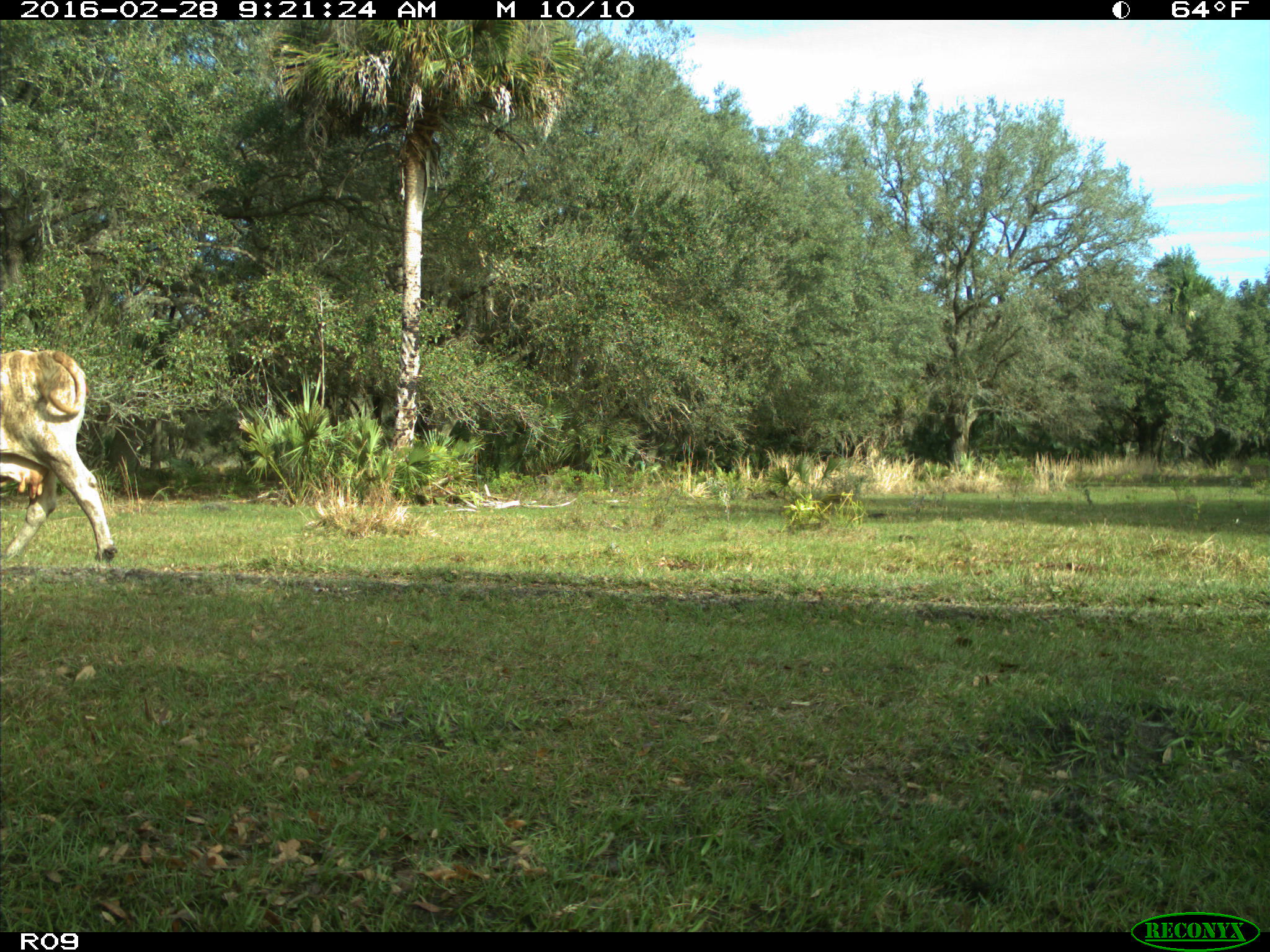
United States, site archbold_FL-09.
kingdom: Animalia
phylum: Chordata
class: Mammalia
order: Artiodactyla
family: Bovidae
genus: Bos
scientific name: Bos taurus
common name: domestic cow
Bos taurus (domestic cow).